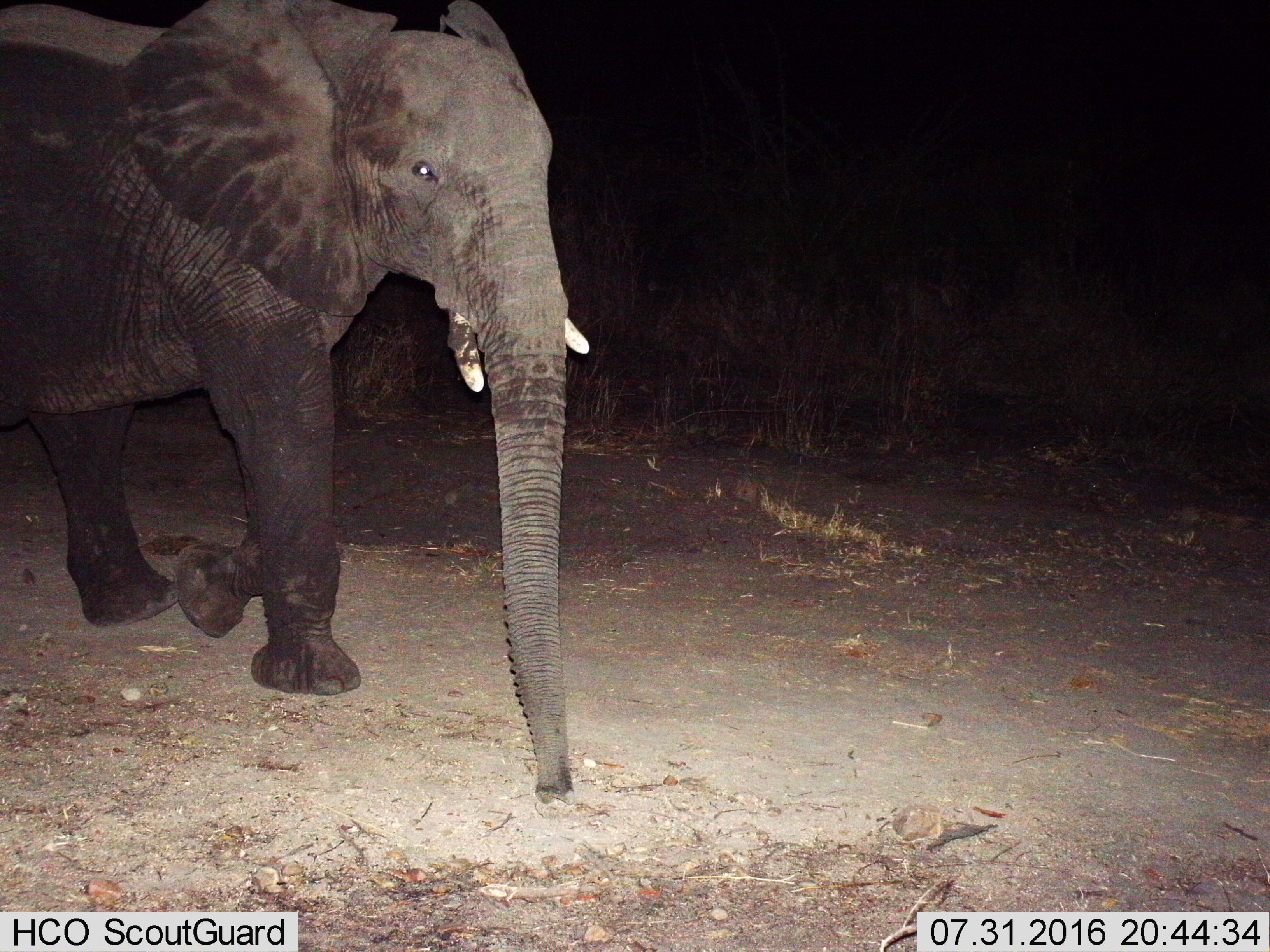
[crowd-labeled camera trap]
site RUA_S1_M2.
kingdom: Animalia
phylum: Chordata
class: Mammalia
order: Proboscidea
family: Elephantidae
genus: Loxodonta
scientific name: Loxodonta africana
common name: african bush elephant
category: elephant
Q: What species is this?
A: Elephant (african bush elephant) (Loxodonta africana).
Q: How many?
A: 1.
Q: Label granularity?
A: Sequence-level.